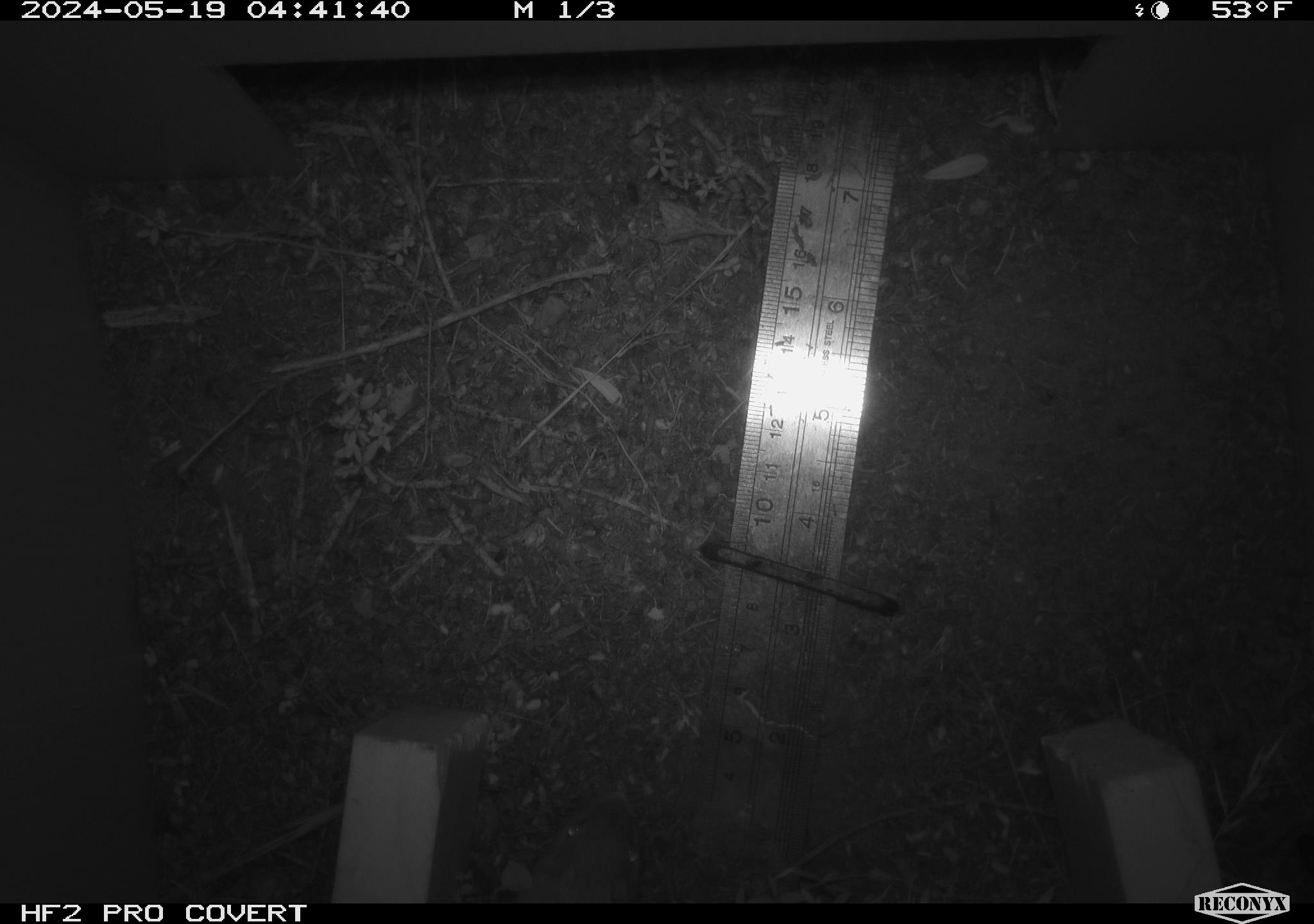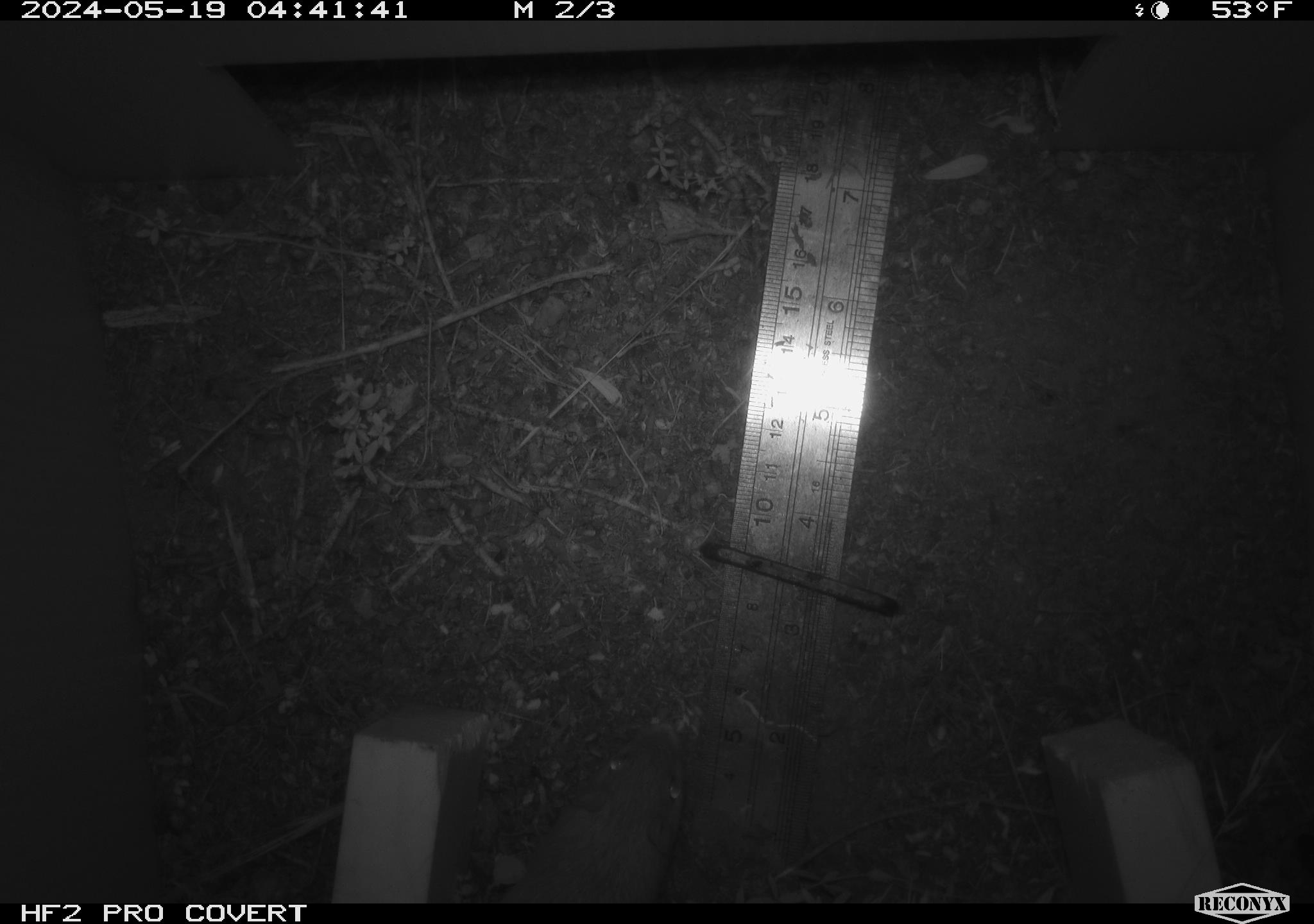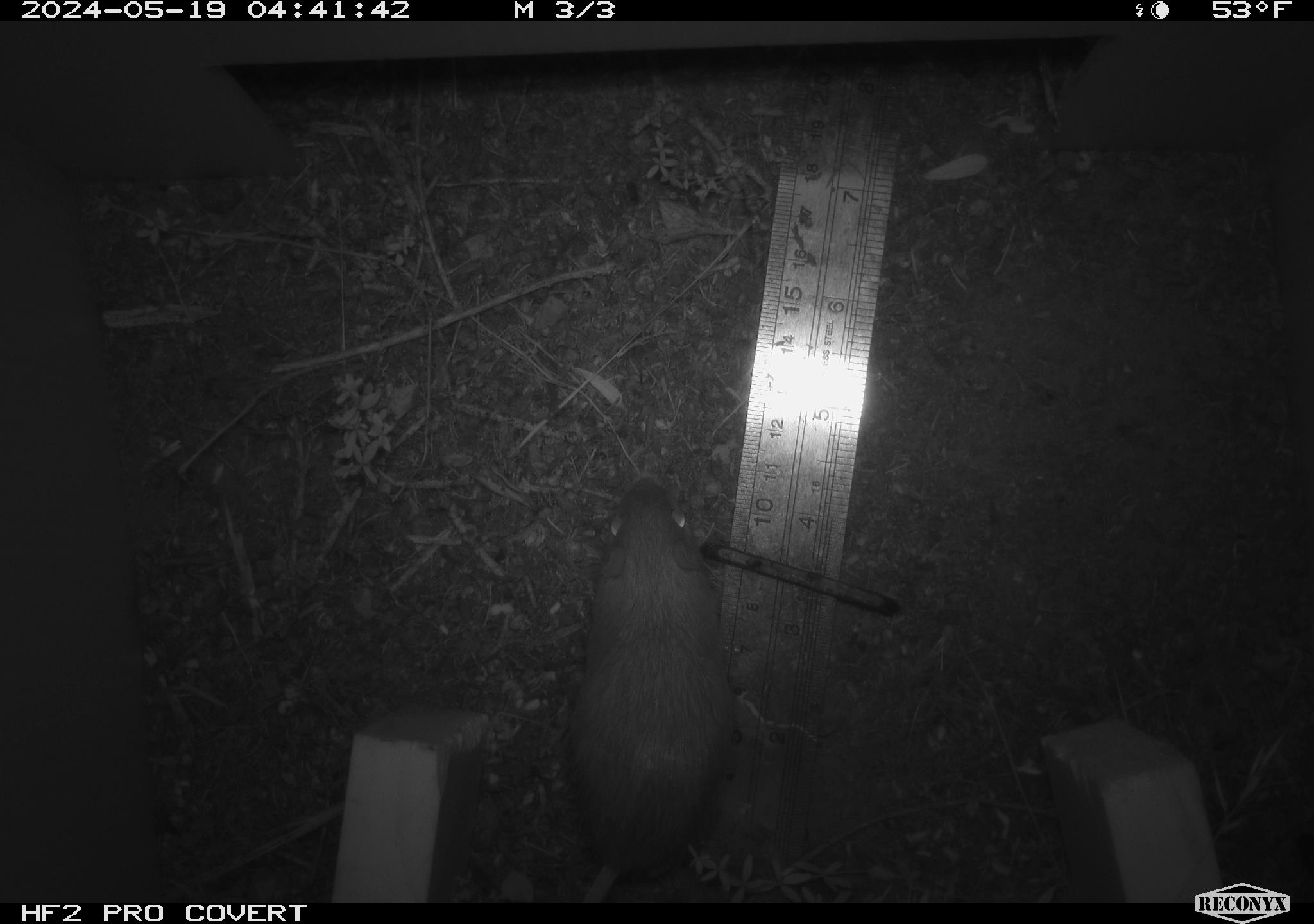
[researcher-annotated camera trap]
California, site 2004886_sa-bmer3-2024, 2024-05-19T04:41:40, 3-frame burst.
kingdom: Animalia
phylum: Chordata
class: Mammalia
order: Rodentia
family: Heteromyidae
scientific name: Heteromyidae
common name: kangaroo rats and pocket mice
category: heteromyidae family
Heteromyidae family (kangaroo rats and pocket mice) (Heteromyidae).